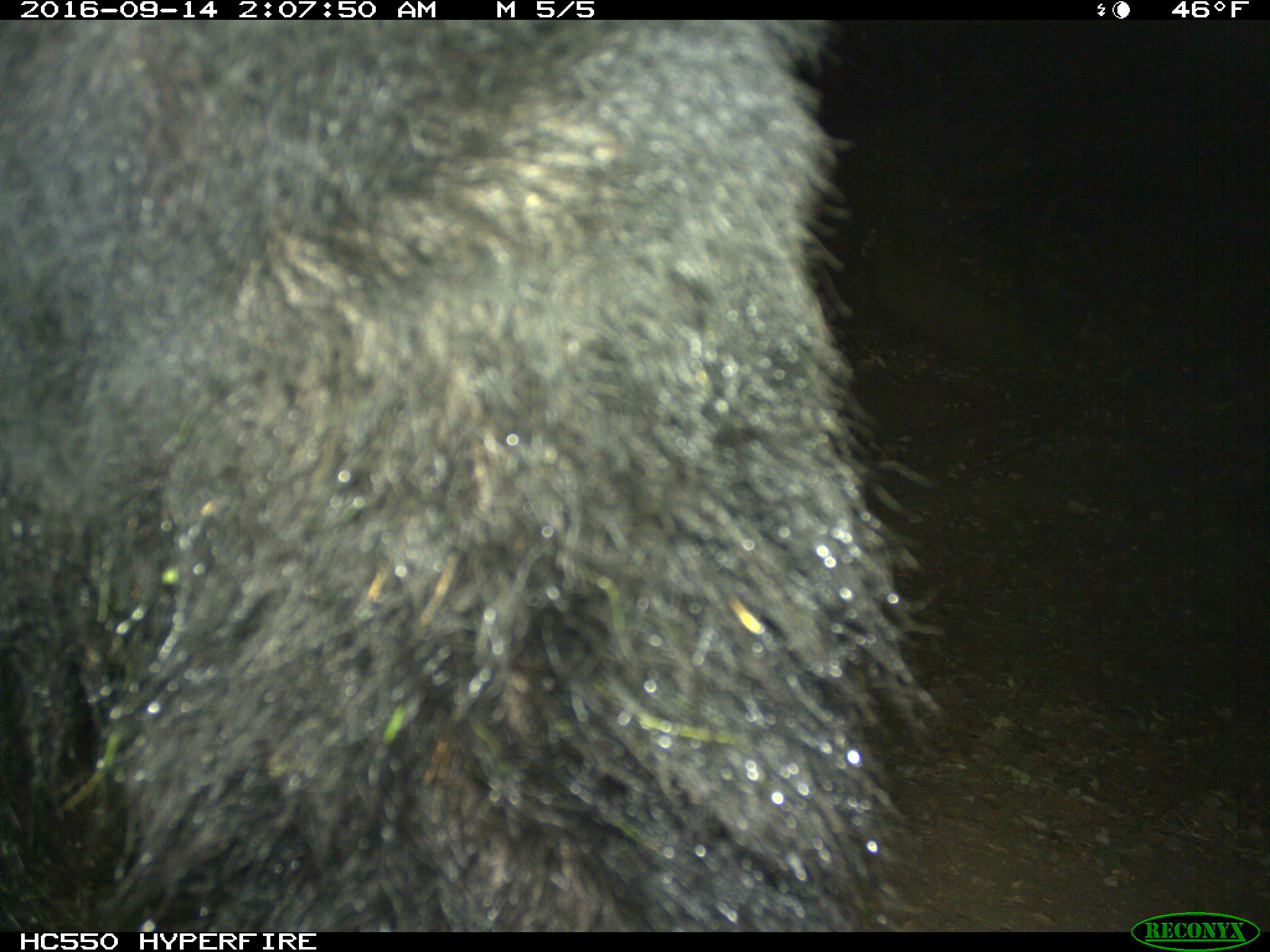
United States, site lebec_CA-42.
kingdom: Animalia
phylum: Chordata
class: Mammalia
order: Carnivora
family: Ursidae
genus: Ursus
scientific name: Ursus americanus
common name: american black bear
Ursus americanus (american black bear).